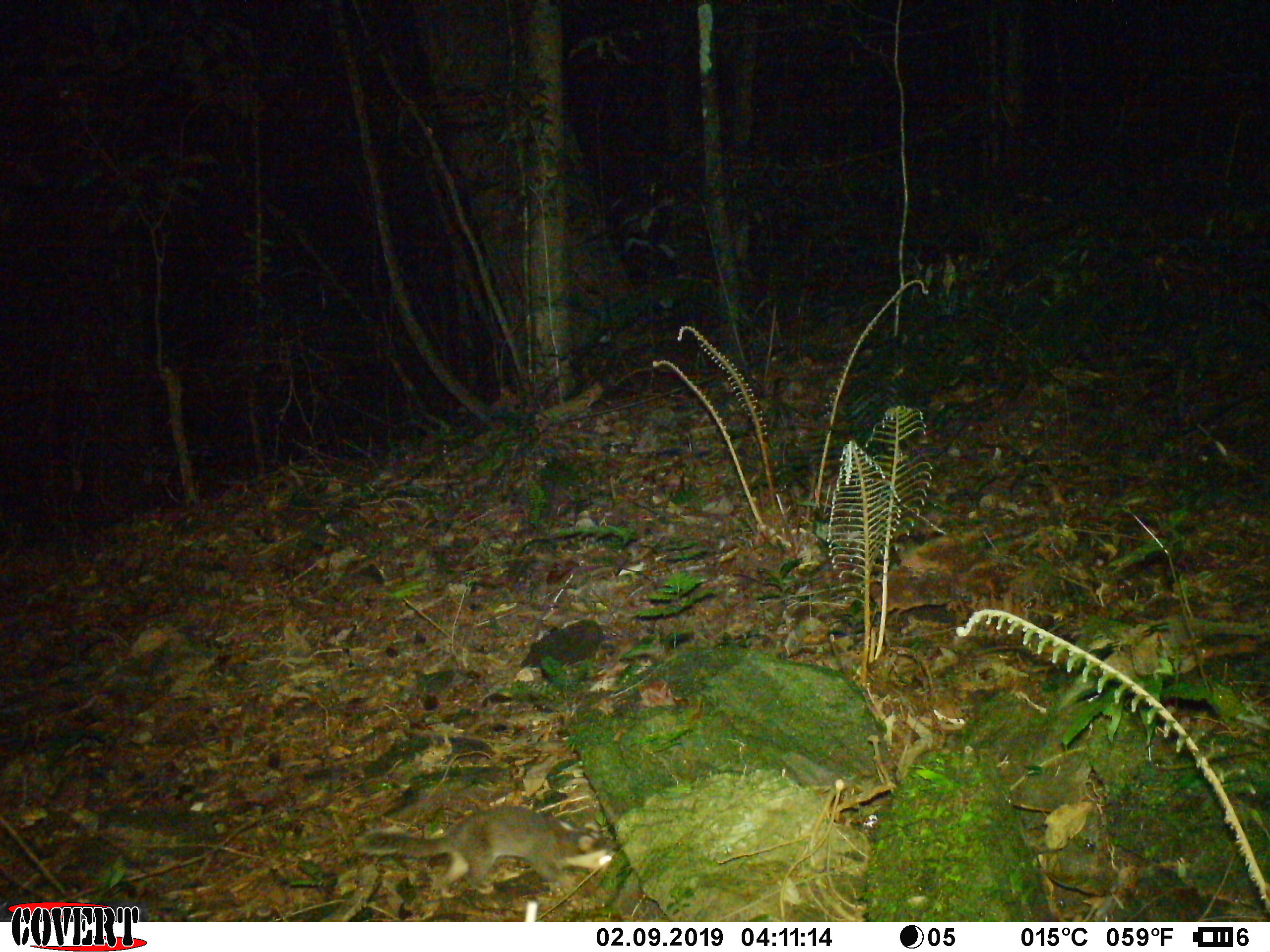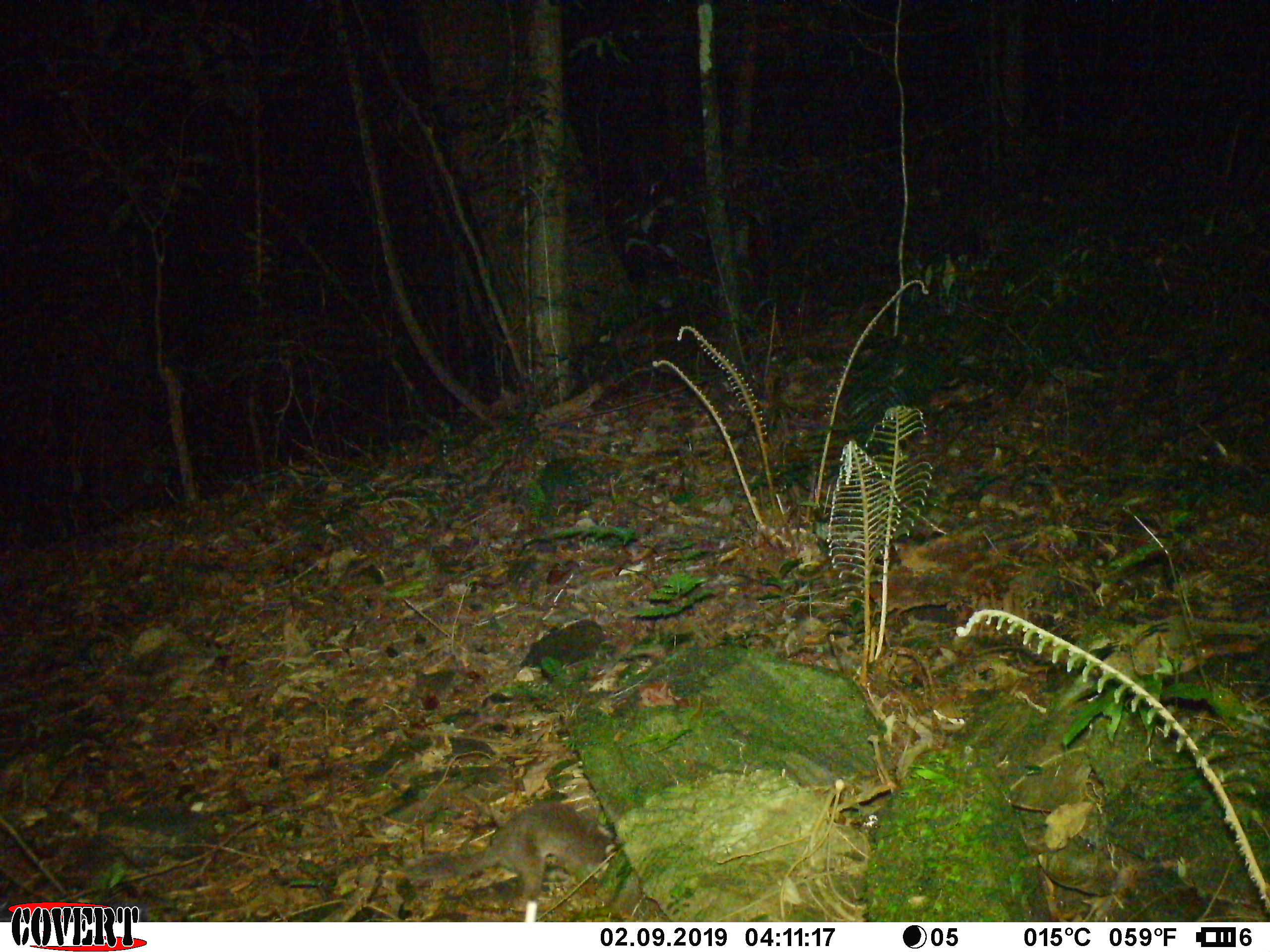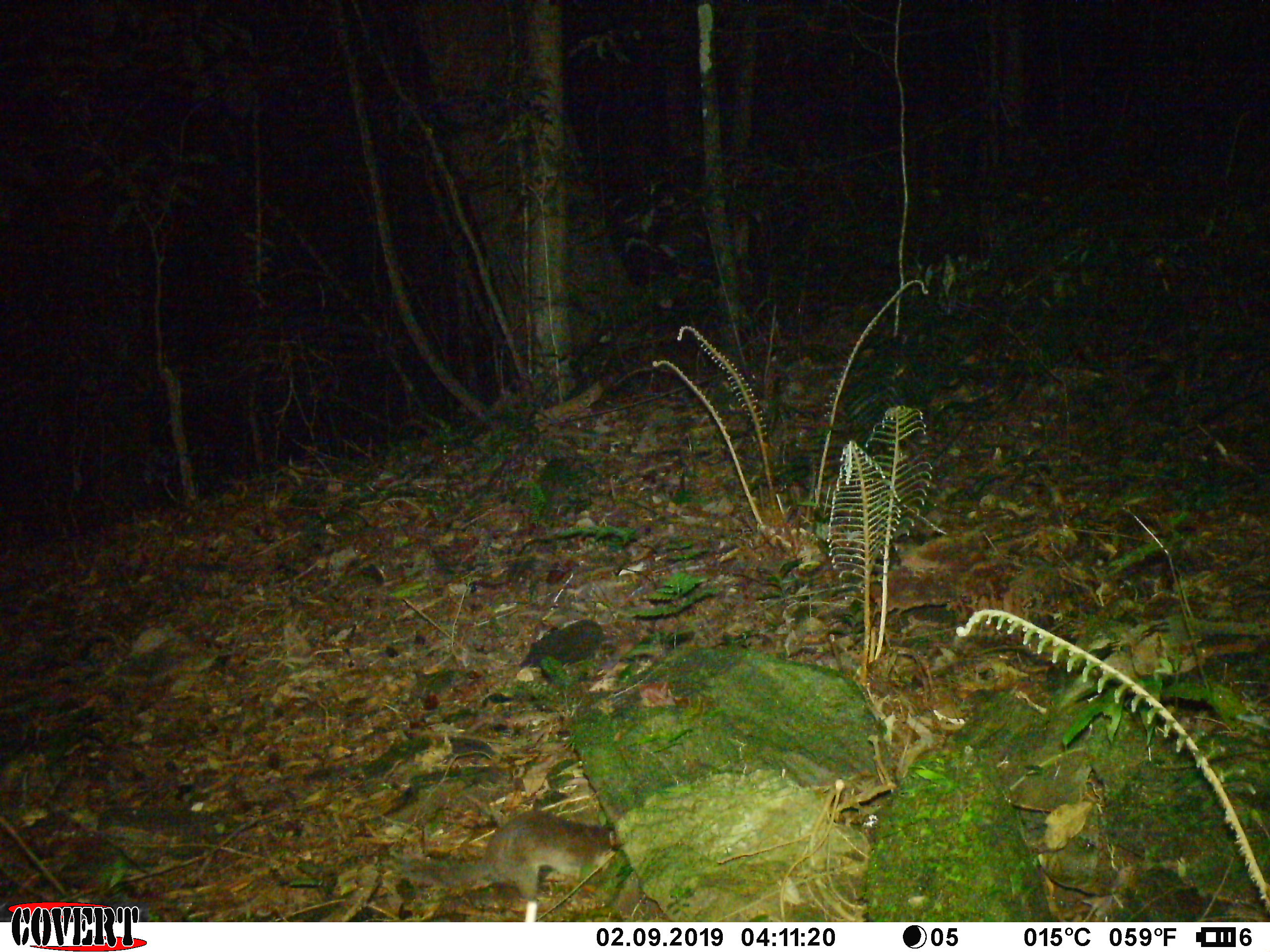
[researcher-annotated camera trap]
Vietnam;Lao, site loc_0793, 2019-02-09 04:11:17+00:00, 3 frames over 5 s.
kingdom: Animalia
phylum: Chordata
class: Mammalia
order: Carnivora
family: Mustelidae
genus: Melogale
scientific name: Melogale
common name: ferret badger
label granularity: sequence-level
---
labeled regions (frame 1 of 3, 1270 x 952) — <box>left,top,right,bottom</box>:
ferret badger: <box>351,802,619,900</box>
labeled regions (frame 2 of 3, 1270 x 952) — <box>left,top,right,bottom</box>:
ferret badger: <box>402,797,617,910</box>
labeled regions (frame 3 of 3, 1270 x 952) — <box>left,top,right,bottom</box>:
ferret badger: <box>396,806,619,901</box>